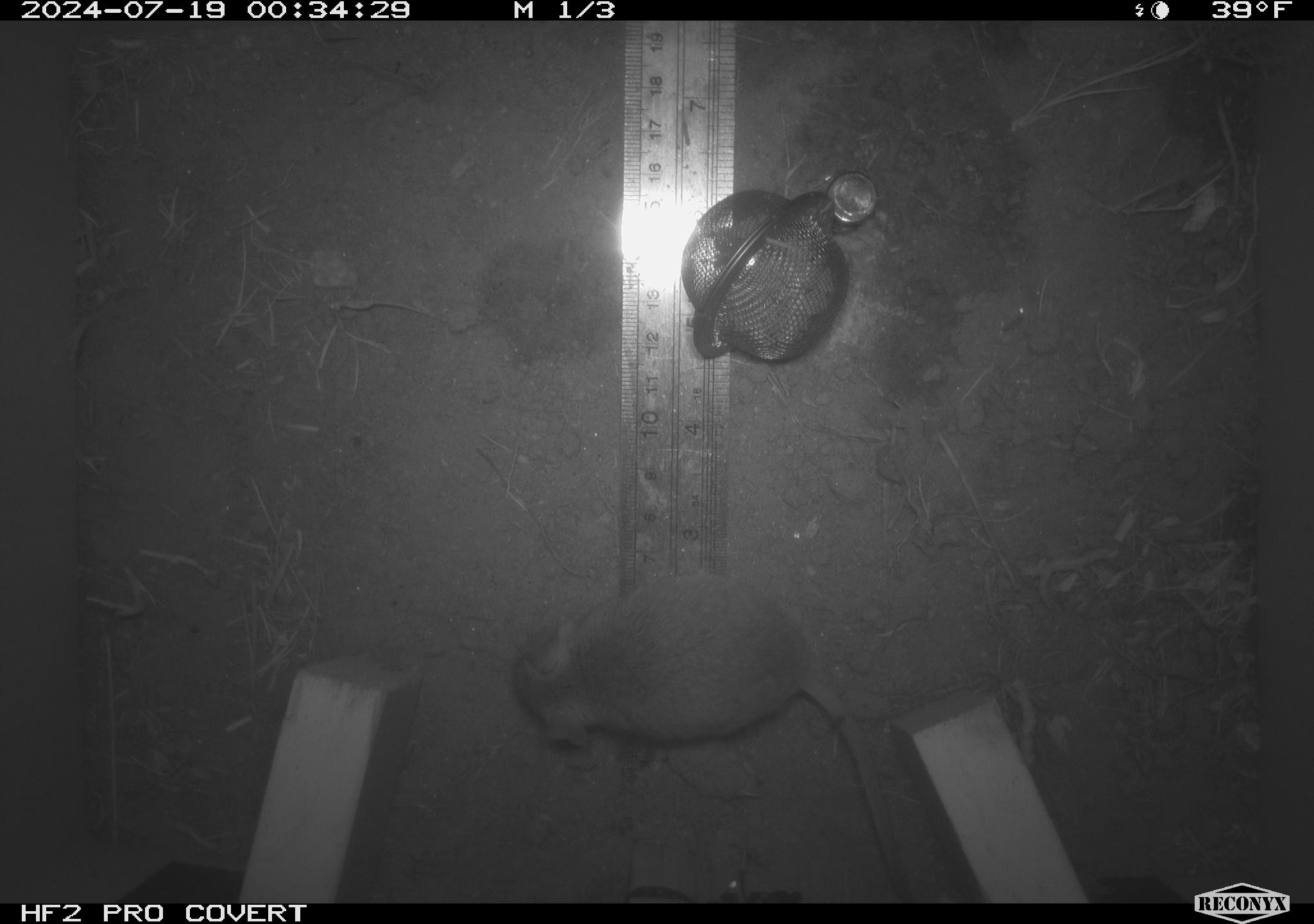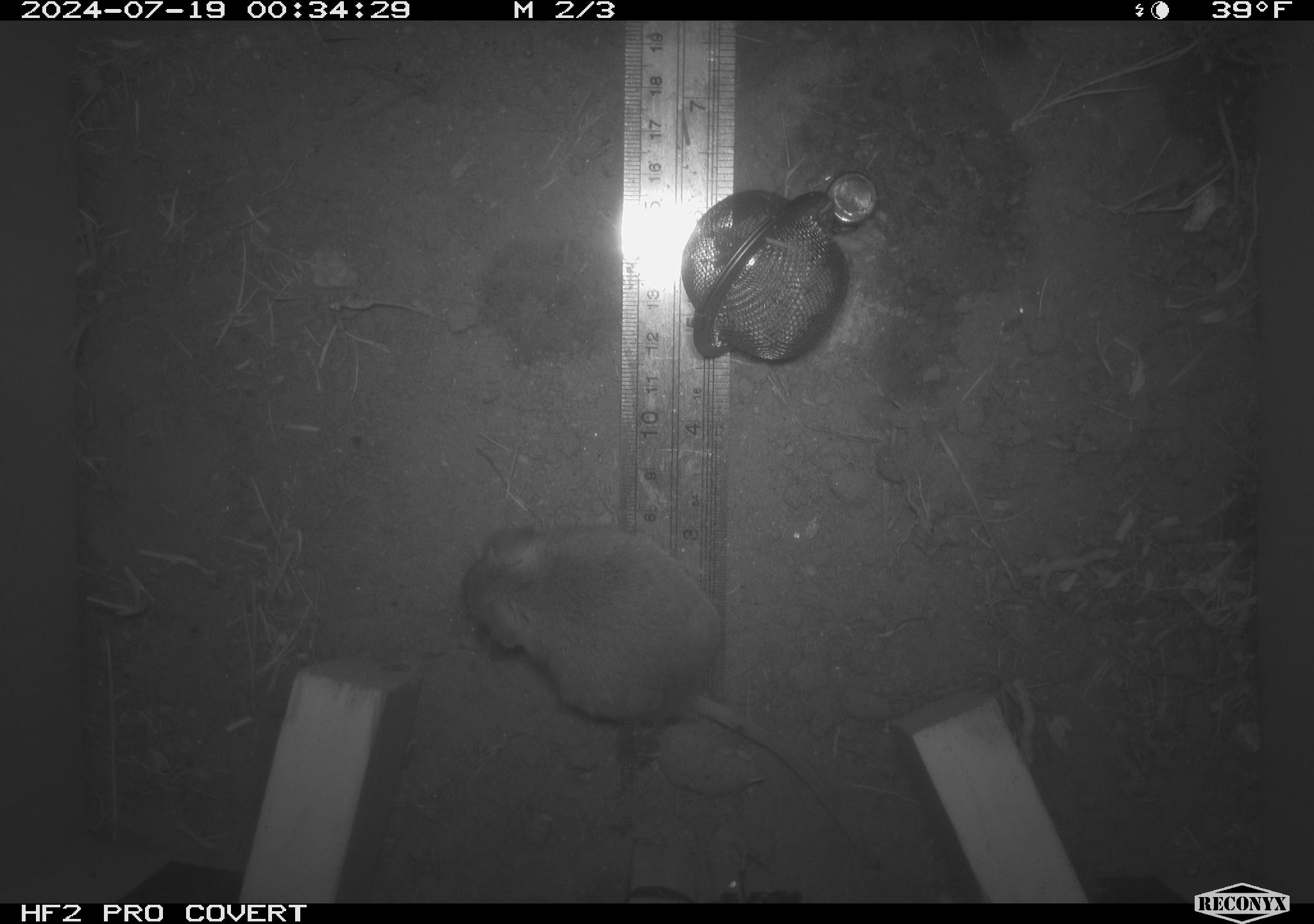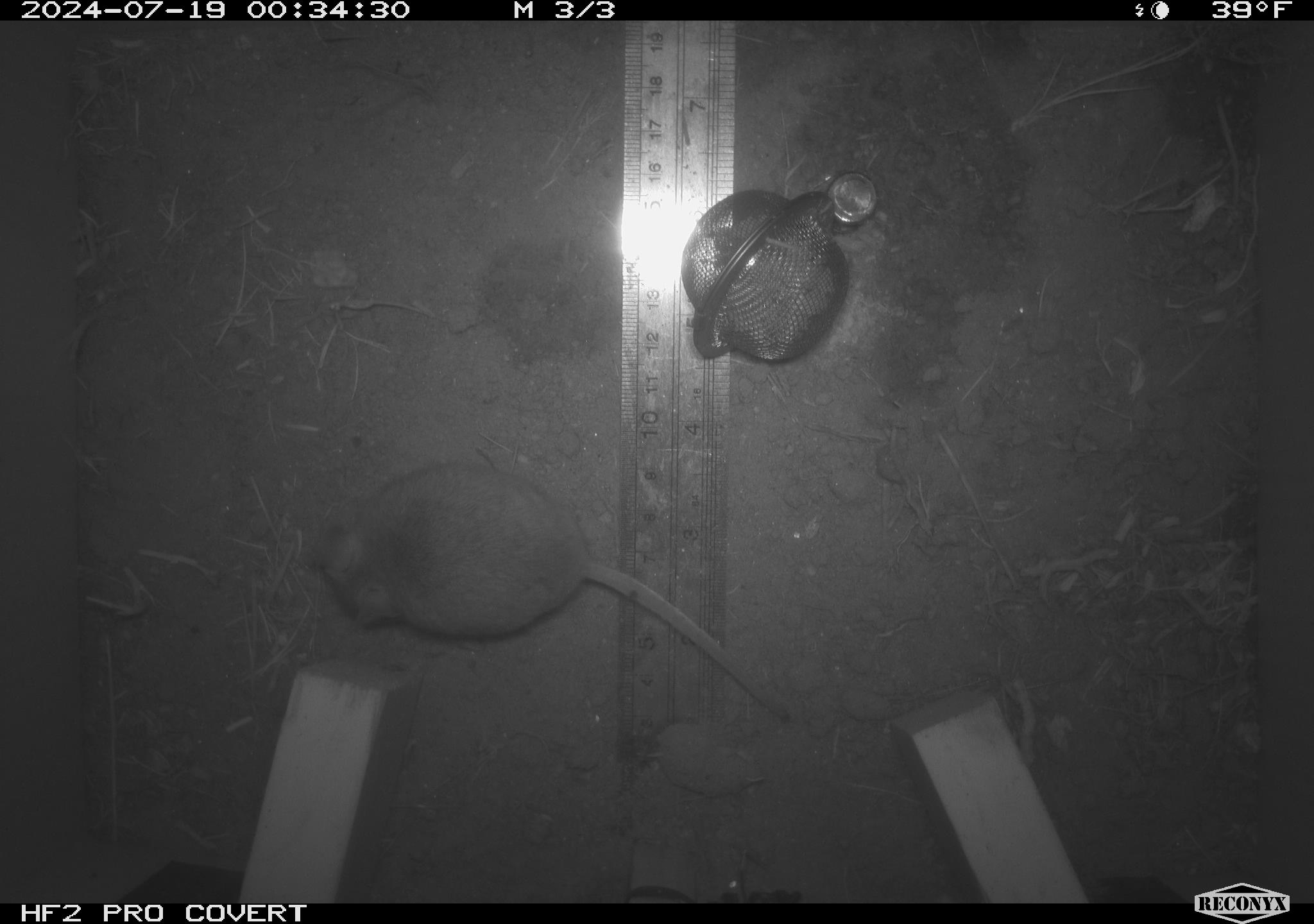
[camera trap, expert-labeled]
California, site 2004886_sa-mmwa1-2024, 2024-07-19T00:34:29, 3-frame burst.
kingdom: Animalia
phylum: Chordata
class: Mammalia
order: Rodentia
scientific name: Rodentia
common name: mouse species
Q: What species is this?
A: Mouse species (Rodentia).